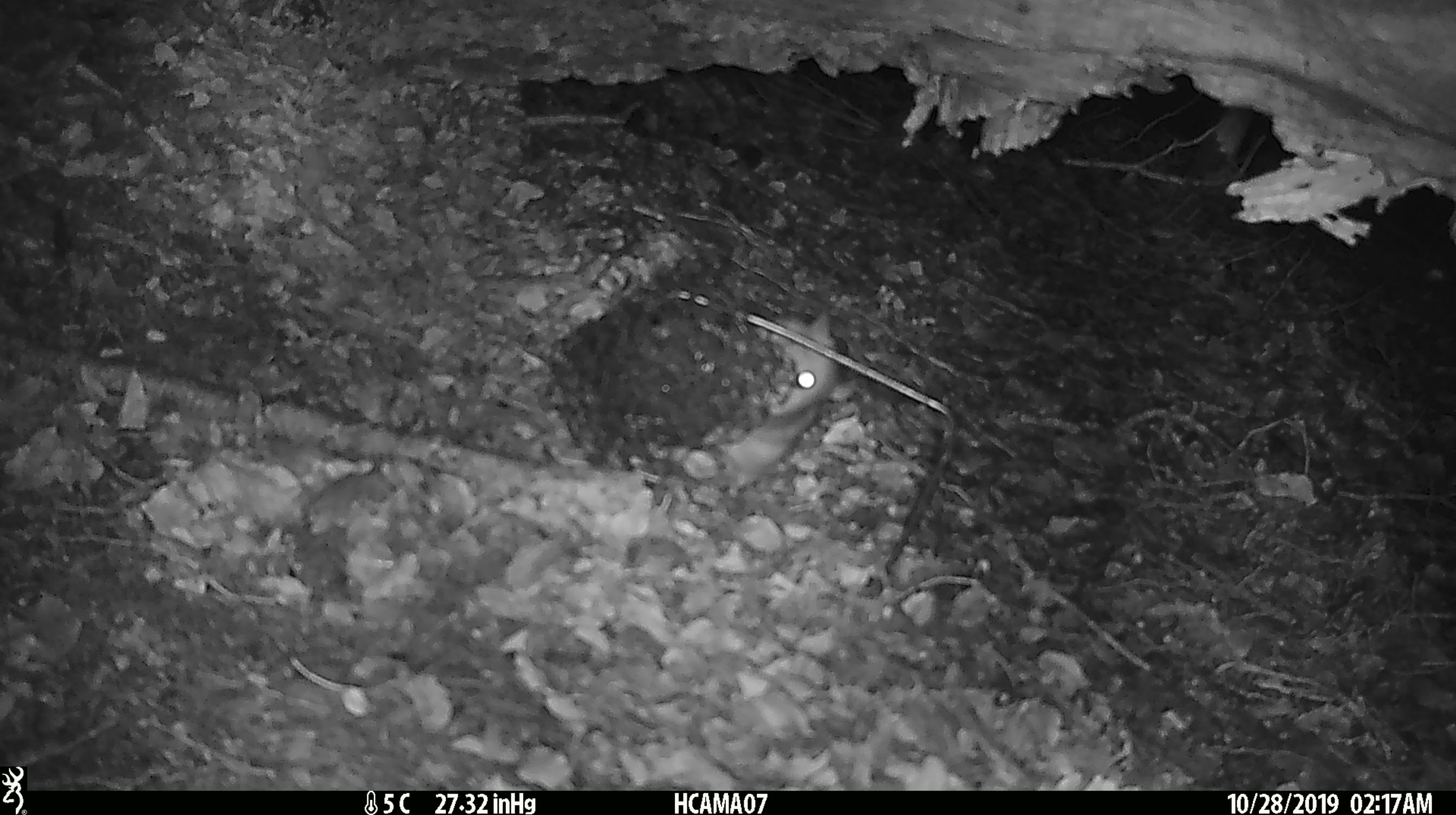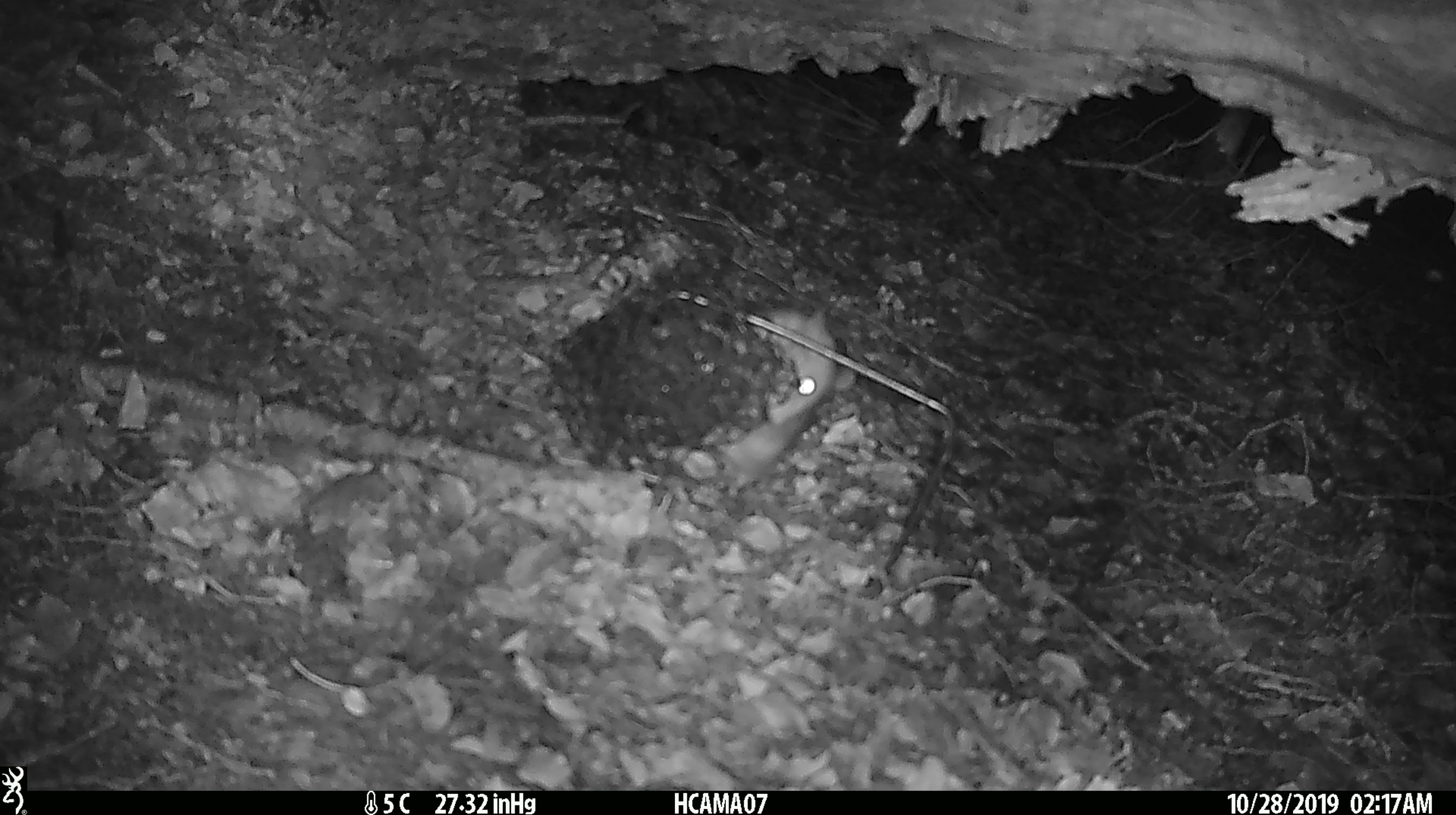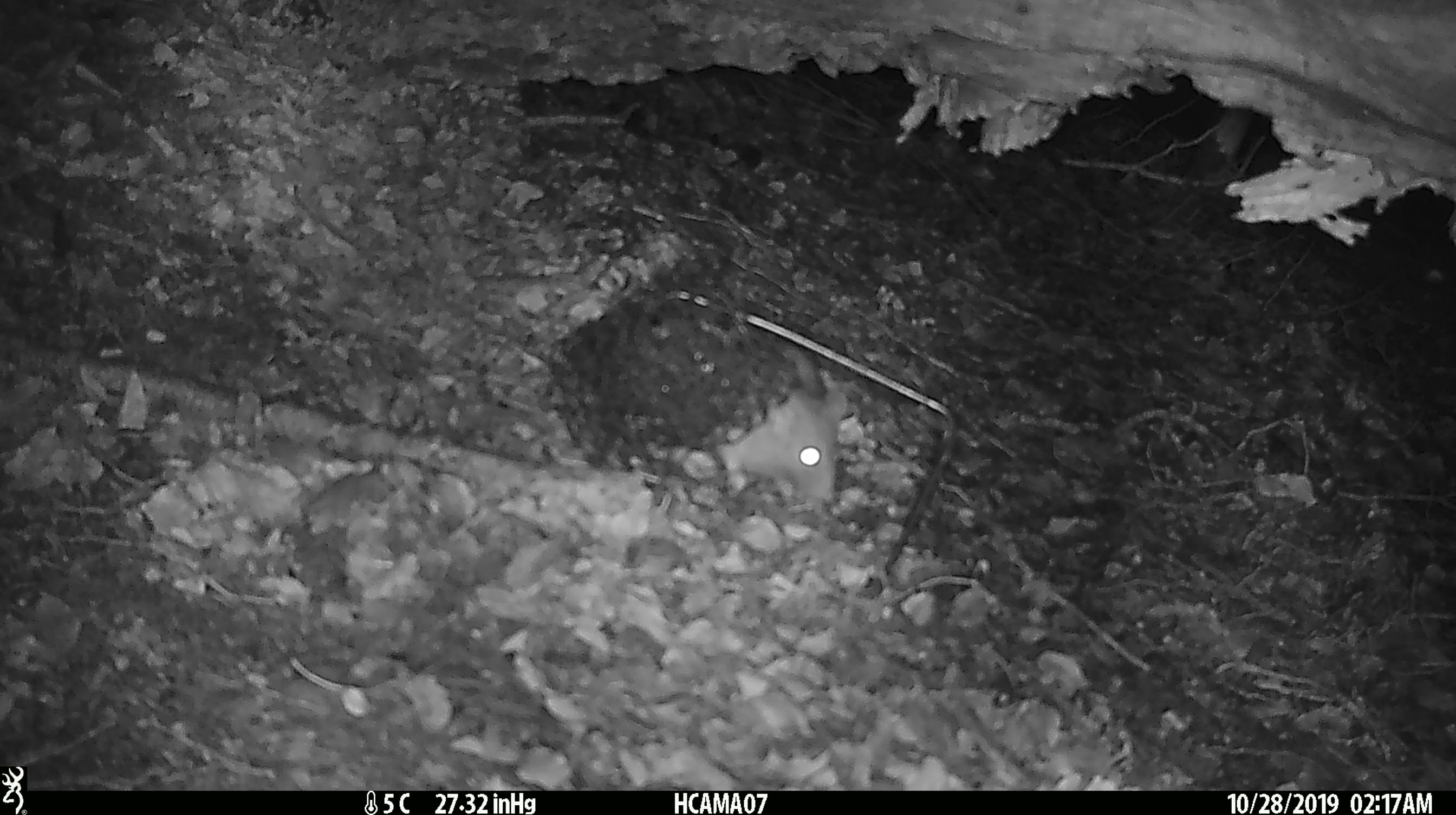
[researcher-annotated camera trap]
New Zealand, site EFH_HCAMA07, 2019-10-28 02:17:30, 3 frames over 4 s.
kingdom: Animalia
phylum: Chordata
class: Mammalia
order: Rodentia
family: Muridae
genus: Rattus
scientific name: Rattus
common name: rat